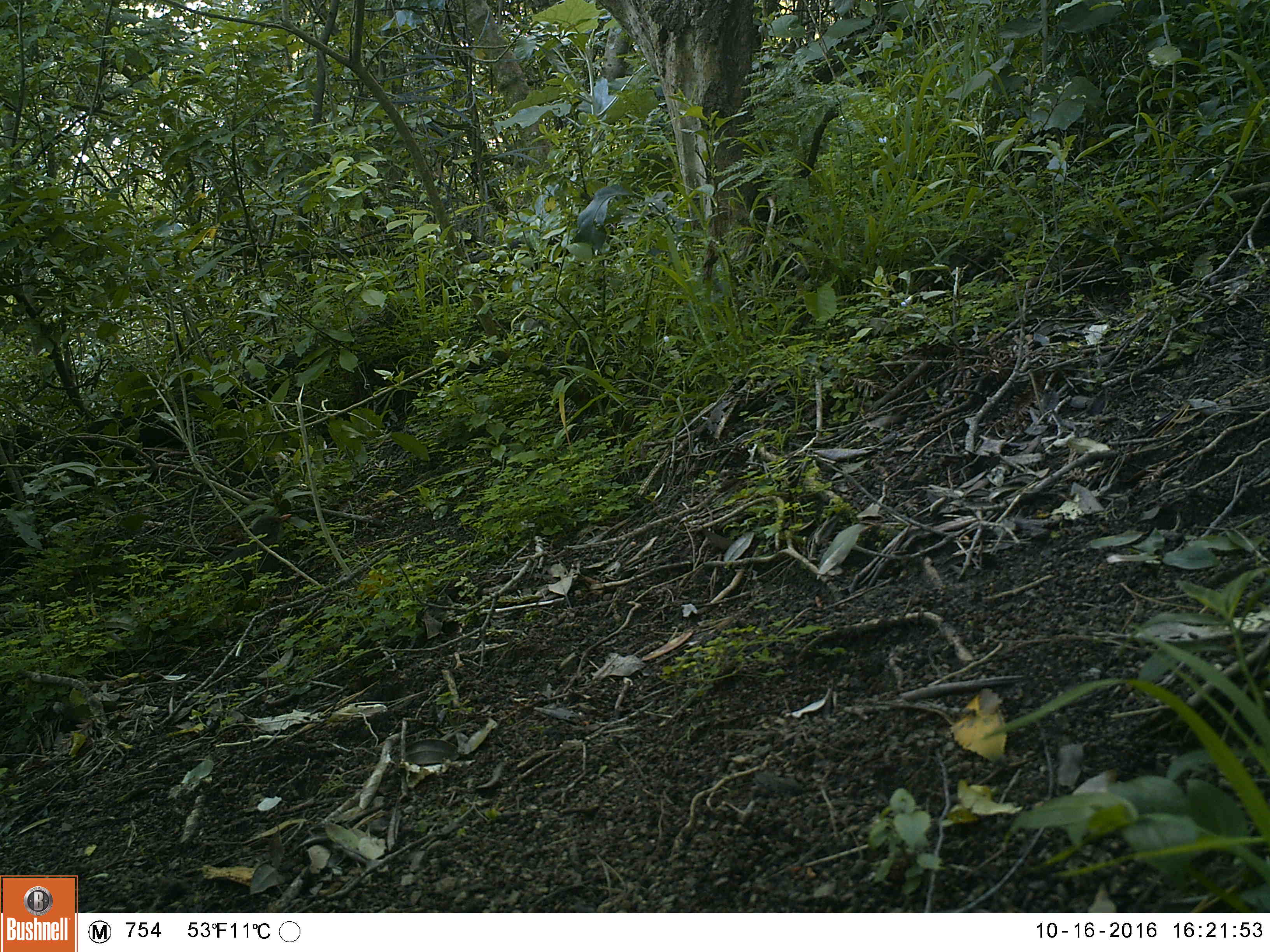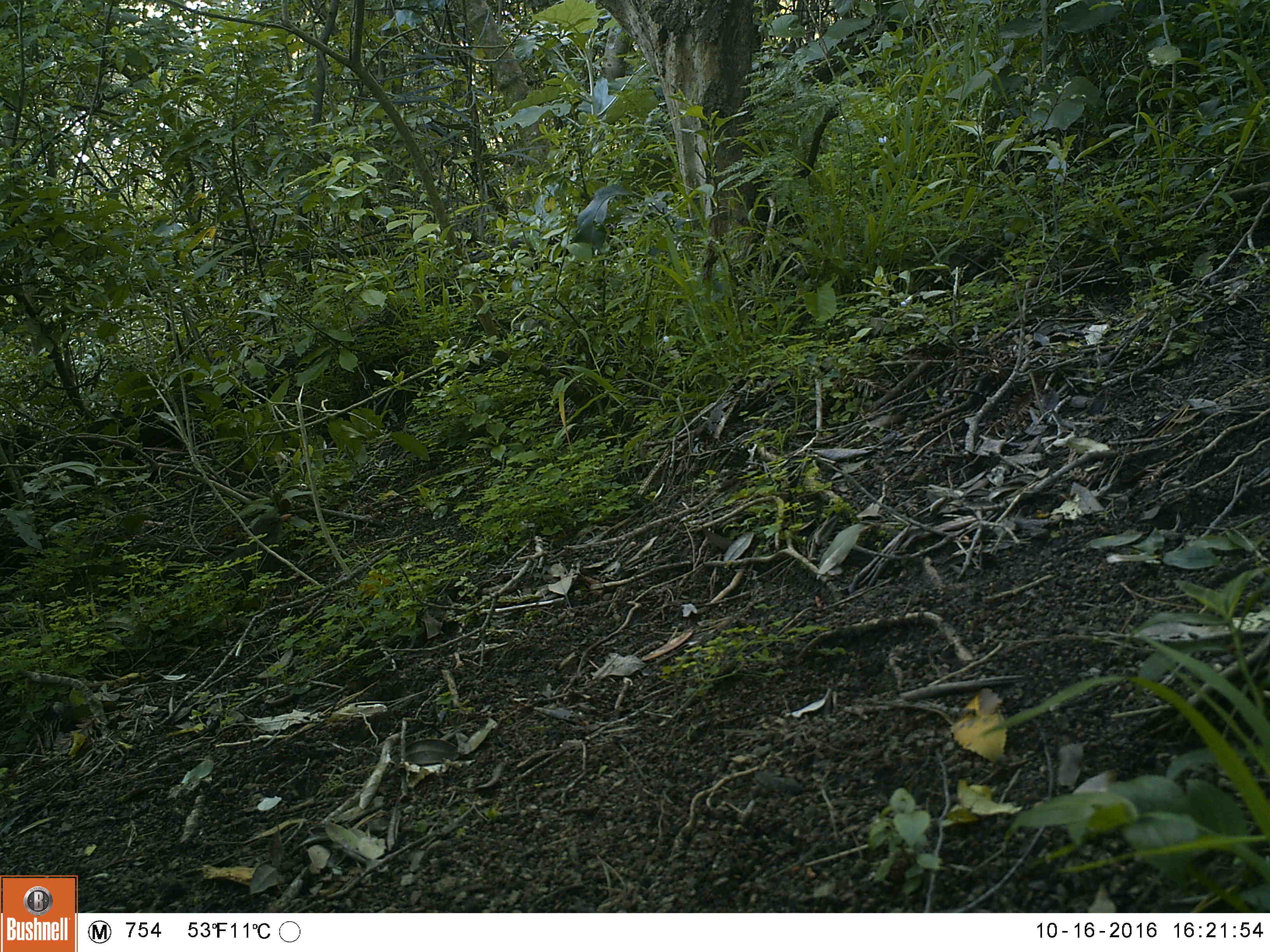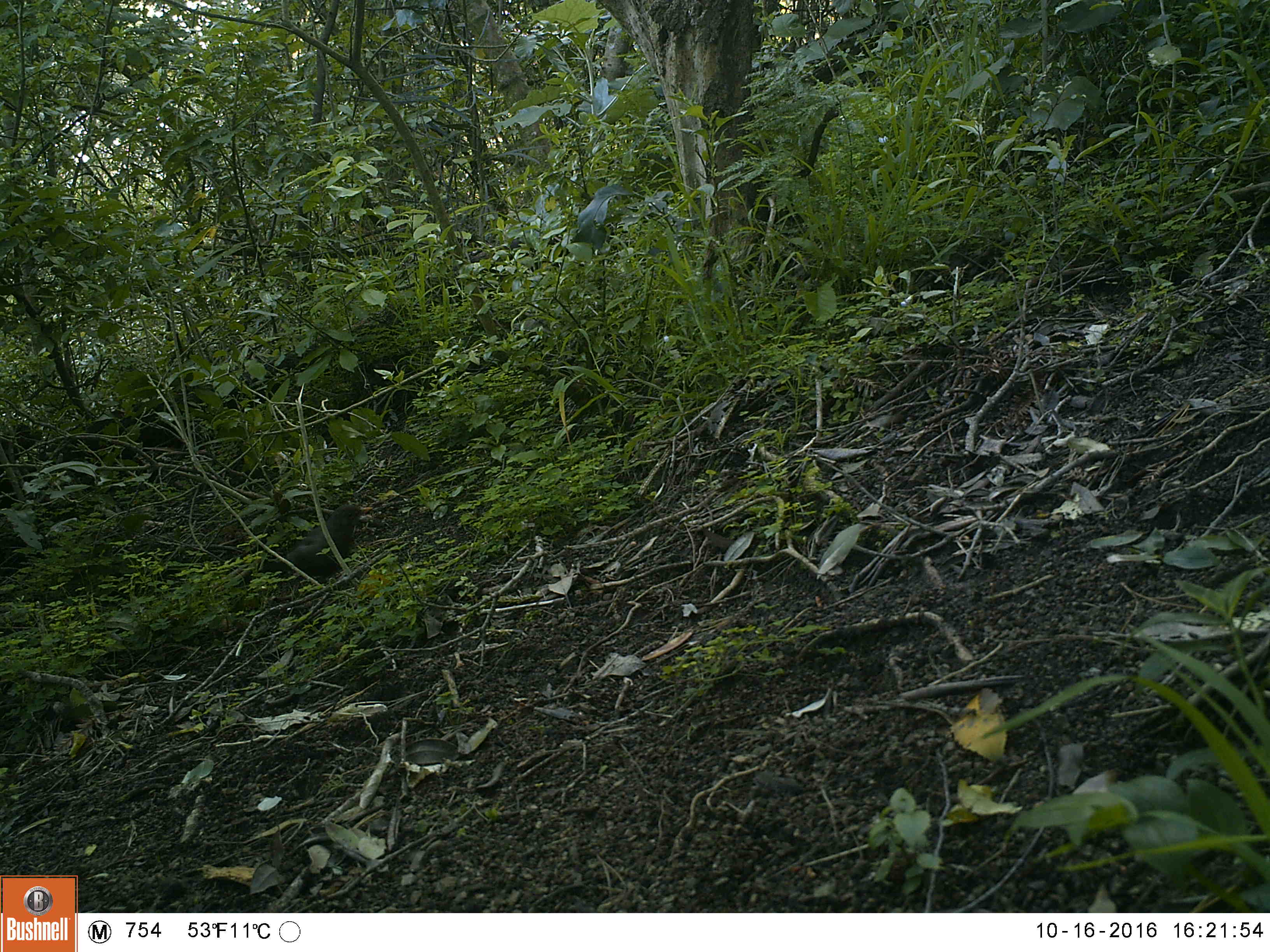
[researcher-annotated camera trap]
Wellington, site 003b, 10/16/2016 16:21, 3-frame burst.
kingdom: Animalia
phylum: Chordata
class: Aves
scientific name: Aves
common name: bird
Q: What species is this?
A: Bird (Aves).